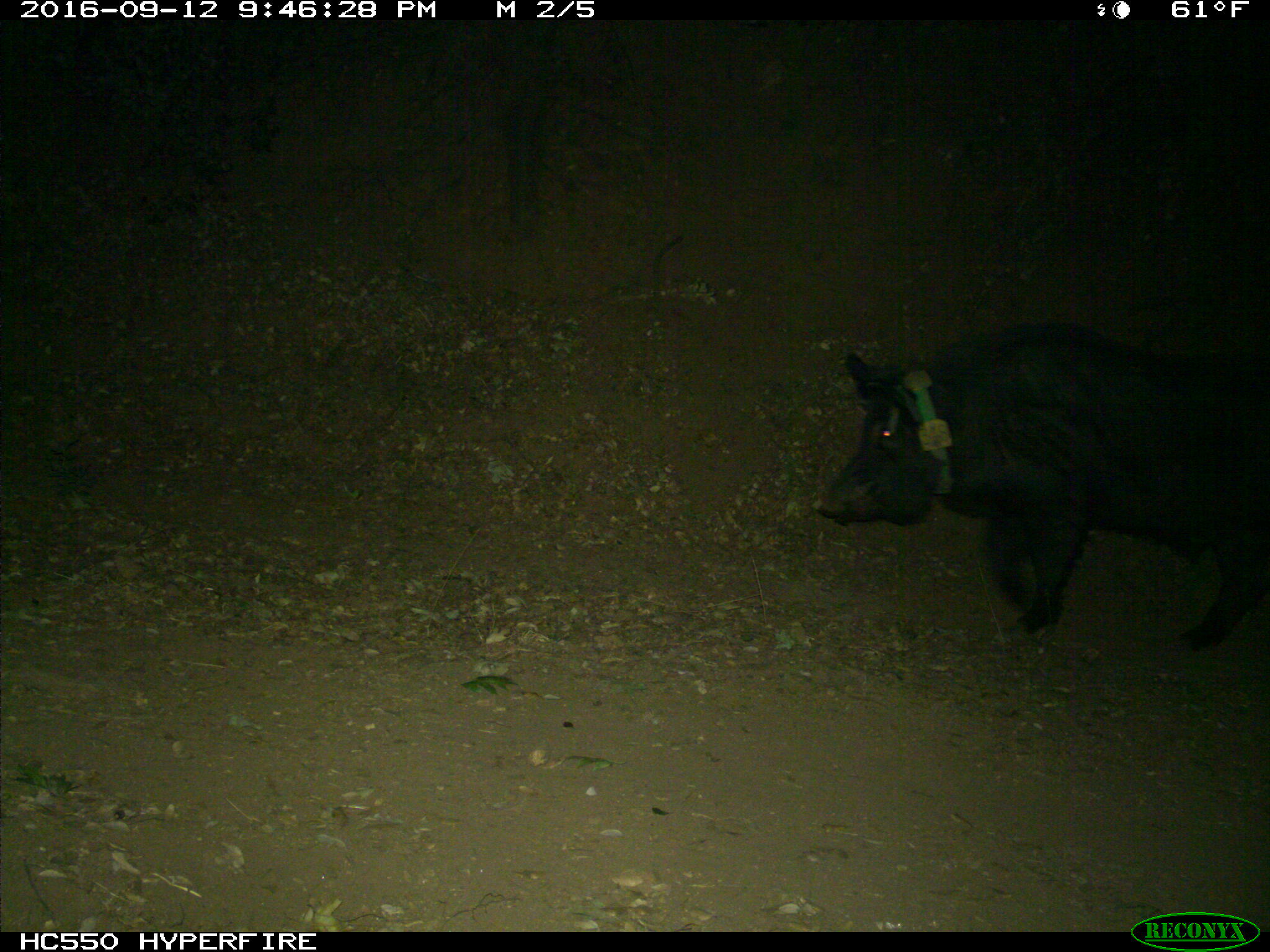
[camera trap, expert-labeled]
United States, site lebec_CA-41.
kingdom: Animalia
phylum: Chordata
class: Mammalia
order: Artiodactyla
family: Suidae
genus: Sus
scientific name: Sus scrofa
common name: wild boar